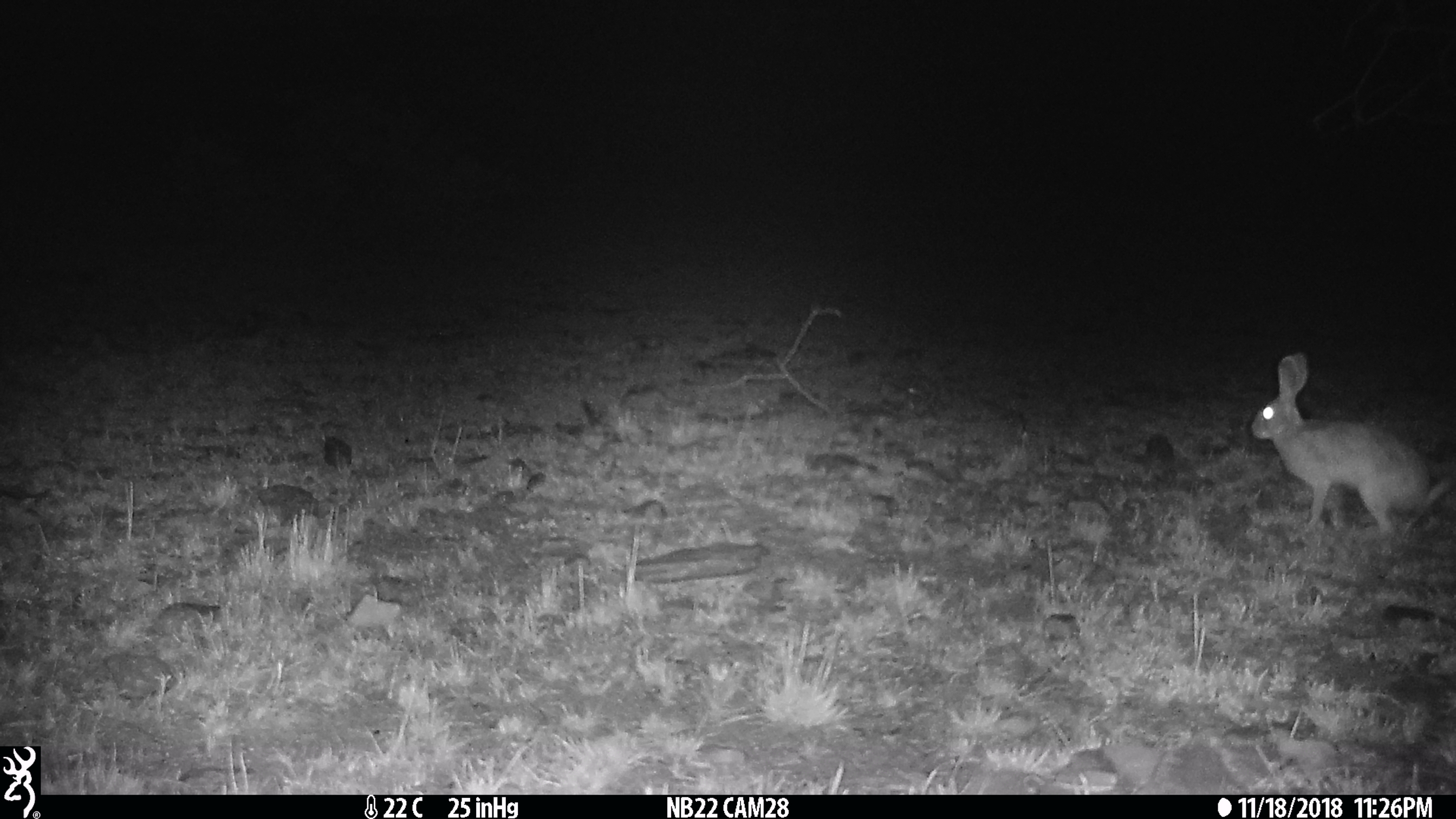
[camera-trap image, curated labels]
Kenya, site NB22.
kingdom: Animalia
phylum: Chordata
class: Mammalia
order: Lagomorpha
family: Leporidae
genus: Lepus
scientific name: Lepus capensis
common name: cape hare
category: hare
Hare (cape hare) (Lepus capensis).